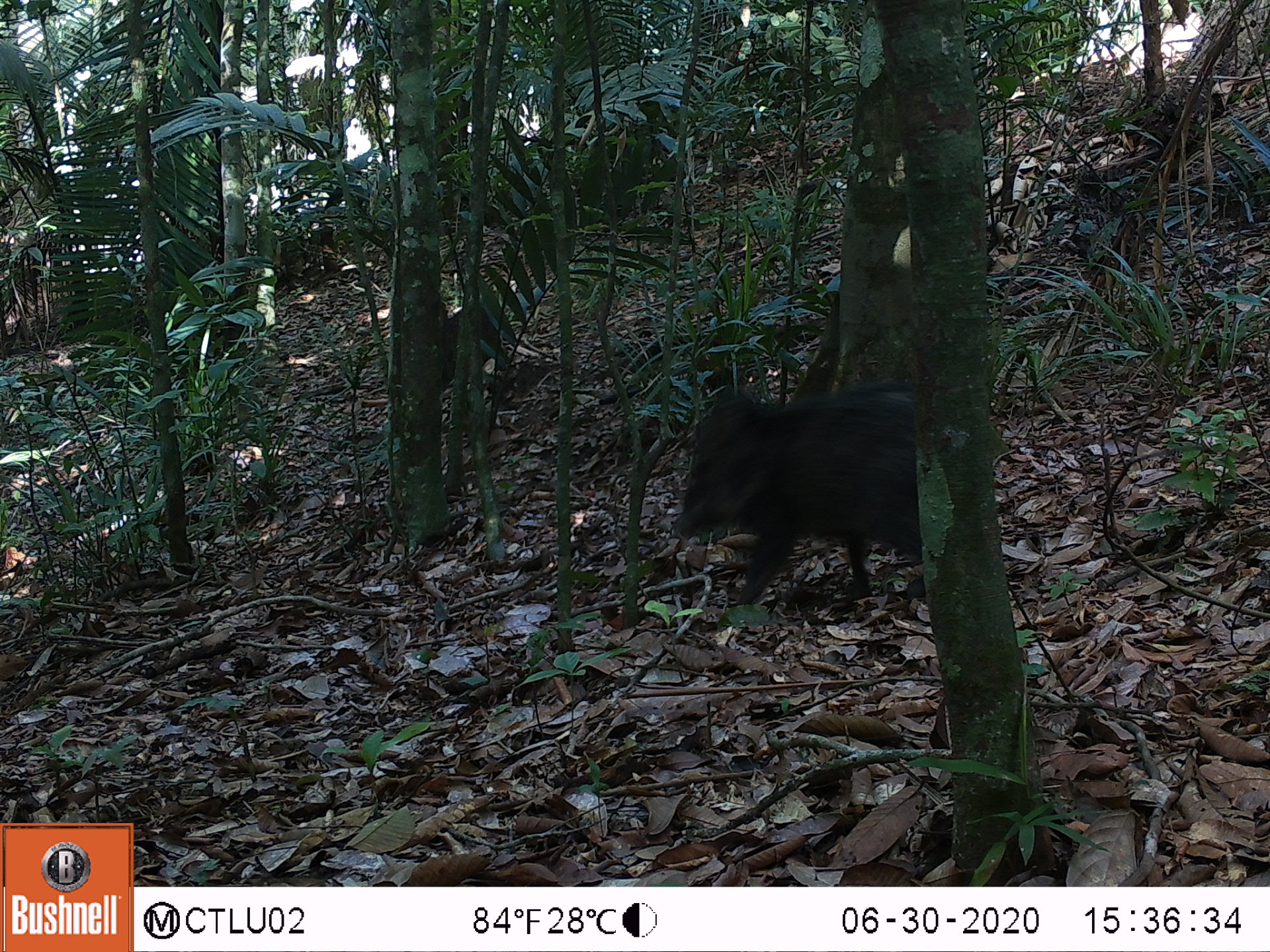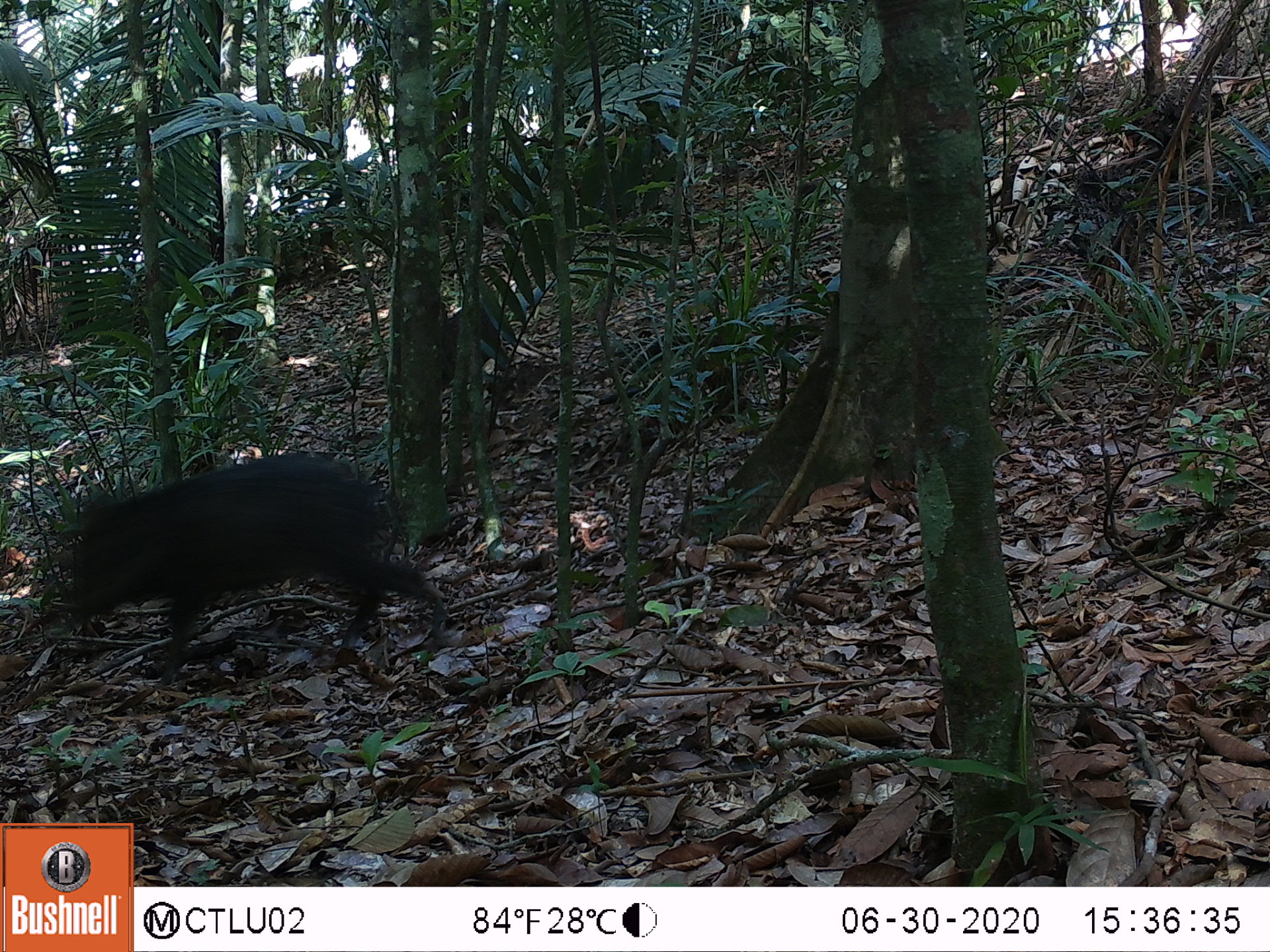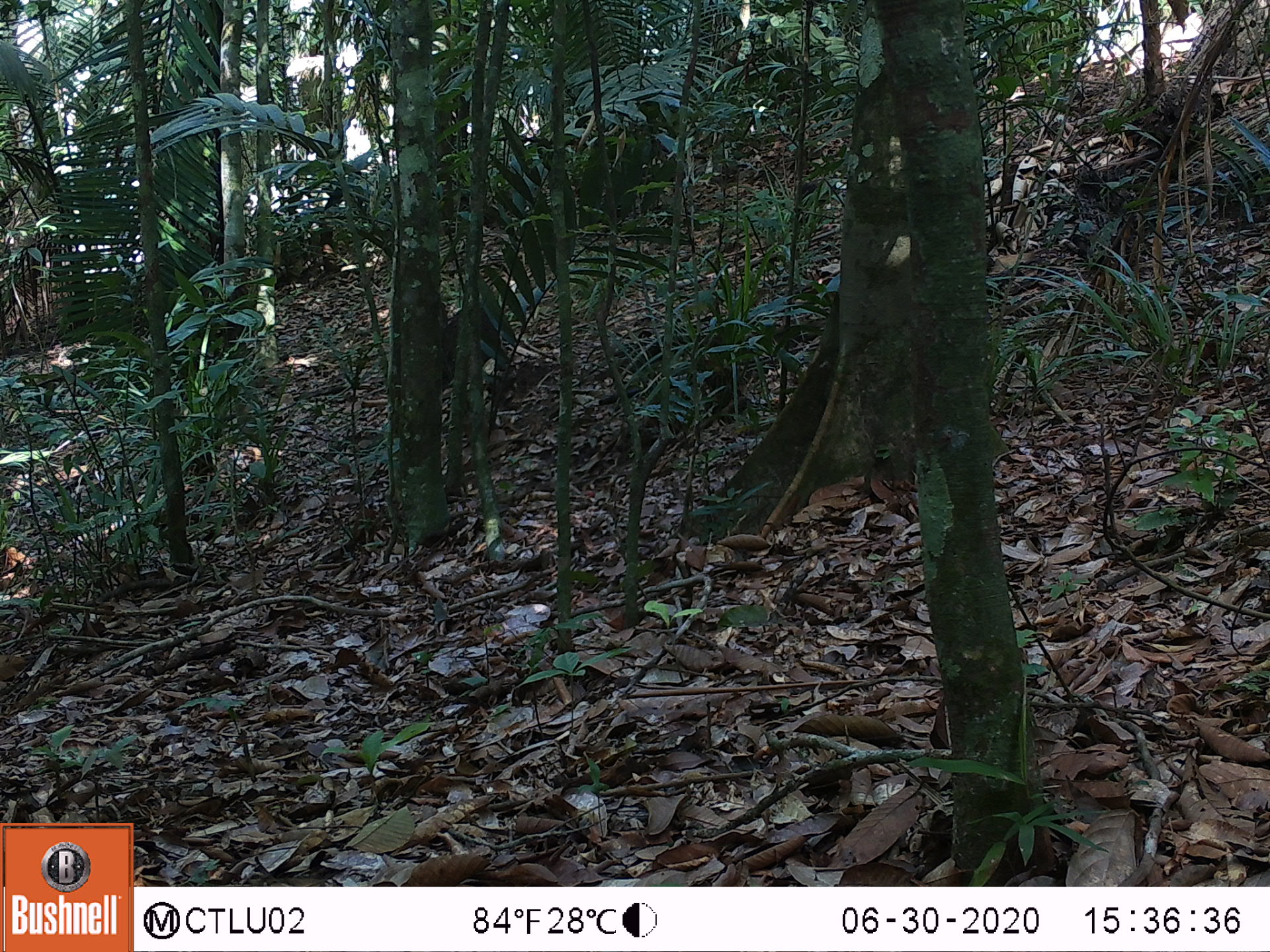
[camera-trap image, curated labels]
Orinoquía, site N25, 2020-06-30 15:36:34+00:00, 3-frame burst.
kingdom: Animalia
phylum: Chordata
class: Mammalia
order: Artiodactyla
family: Tayassuidae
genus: Pecari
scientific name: Pecari tajacu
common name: collared peccary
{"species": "collared peccary (Pecari tajacu)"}